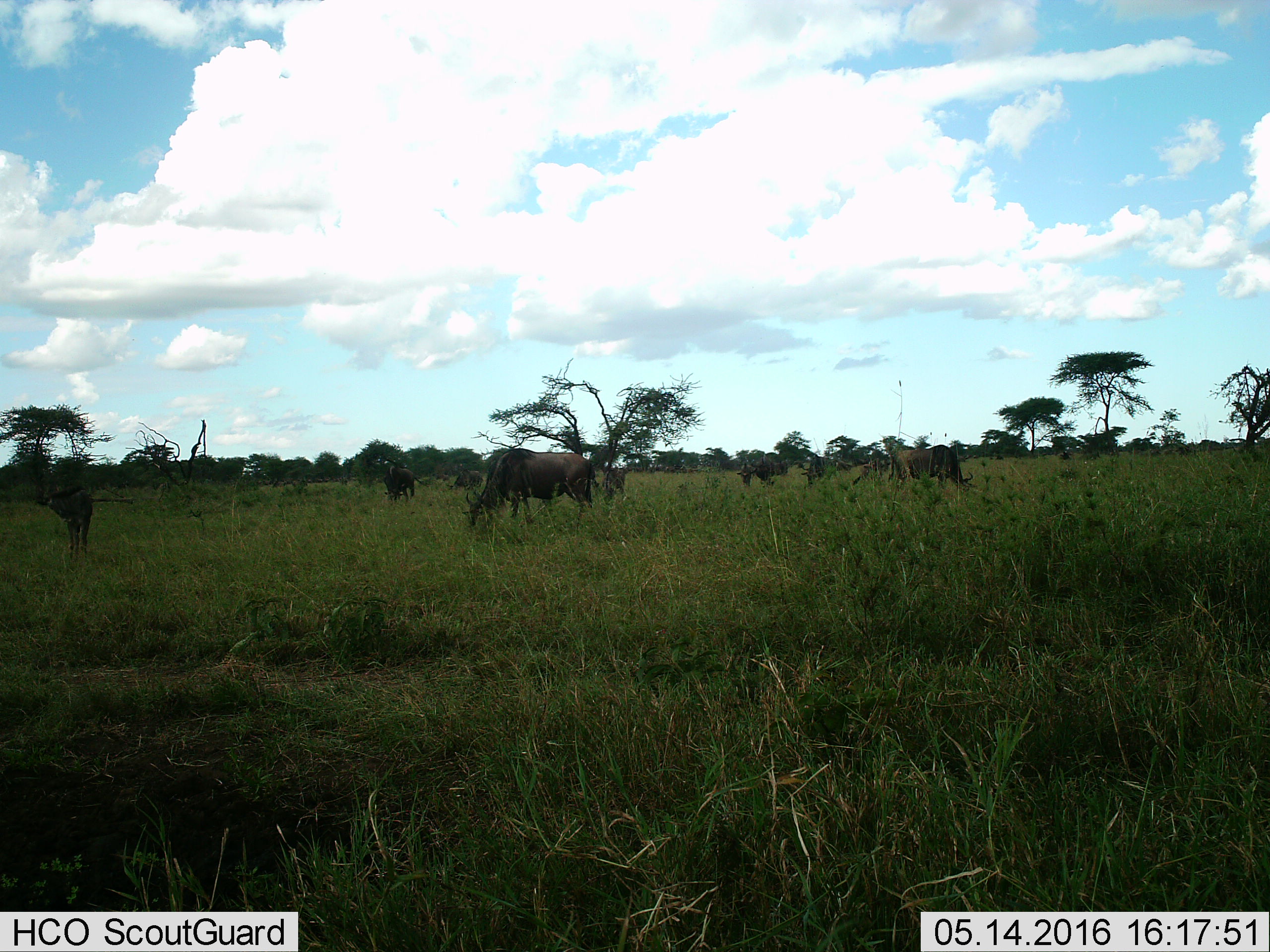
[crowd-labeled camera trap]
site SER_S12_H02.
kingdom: Animalia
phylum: Chordata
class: Mammalia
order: Artiodactyla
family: Bovidae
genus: Connochaetes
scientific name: Connochaetes taurinus taurinus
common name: blue wildebeest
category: wildebeestblue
Wildebeestblue (blue wildebeest) (Connochaetes taurinus taurinus), count 8. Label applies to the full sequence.